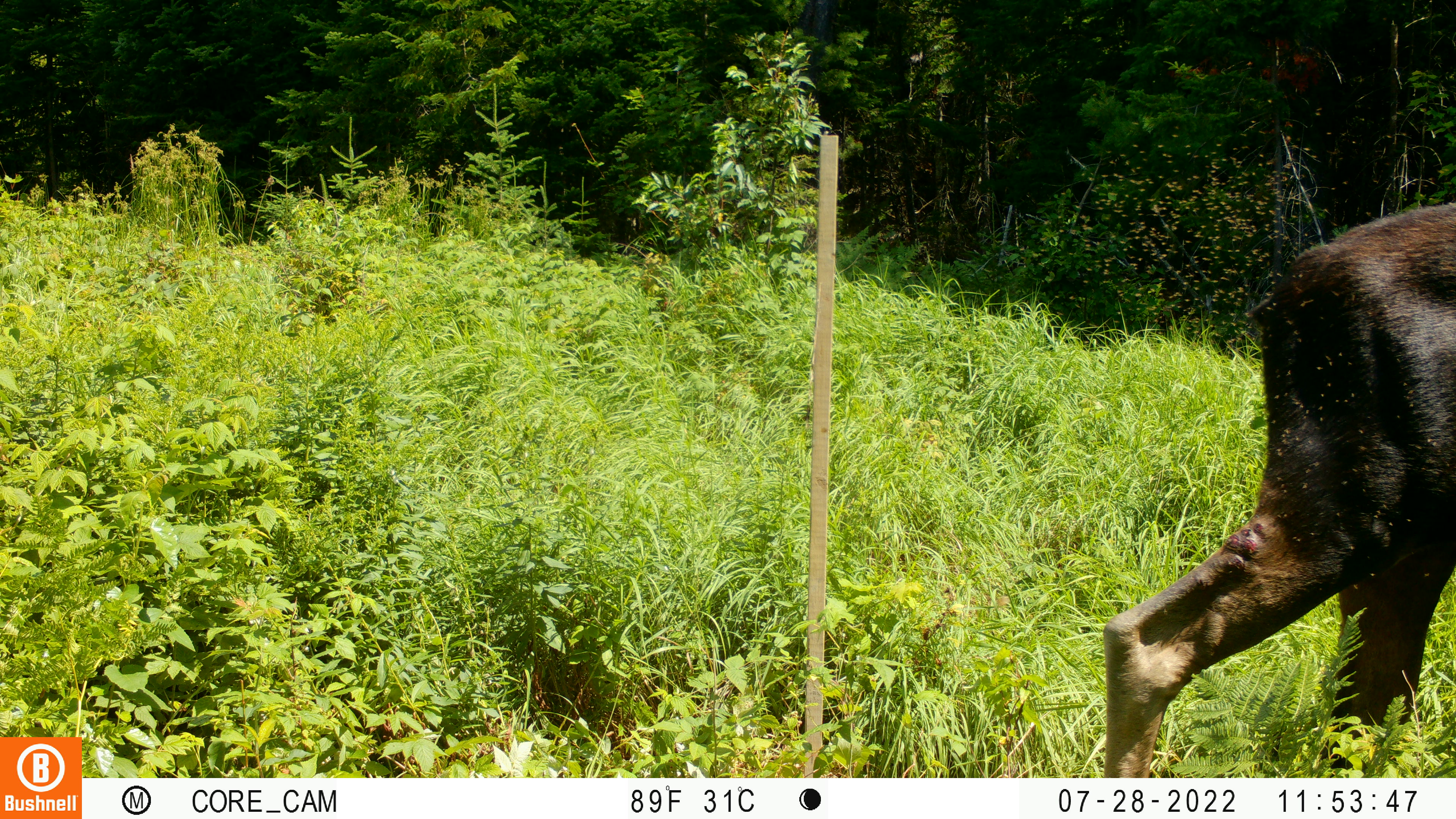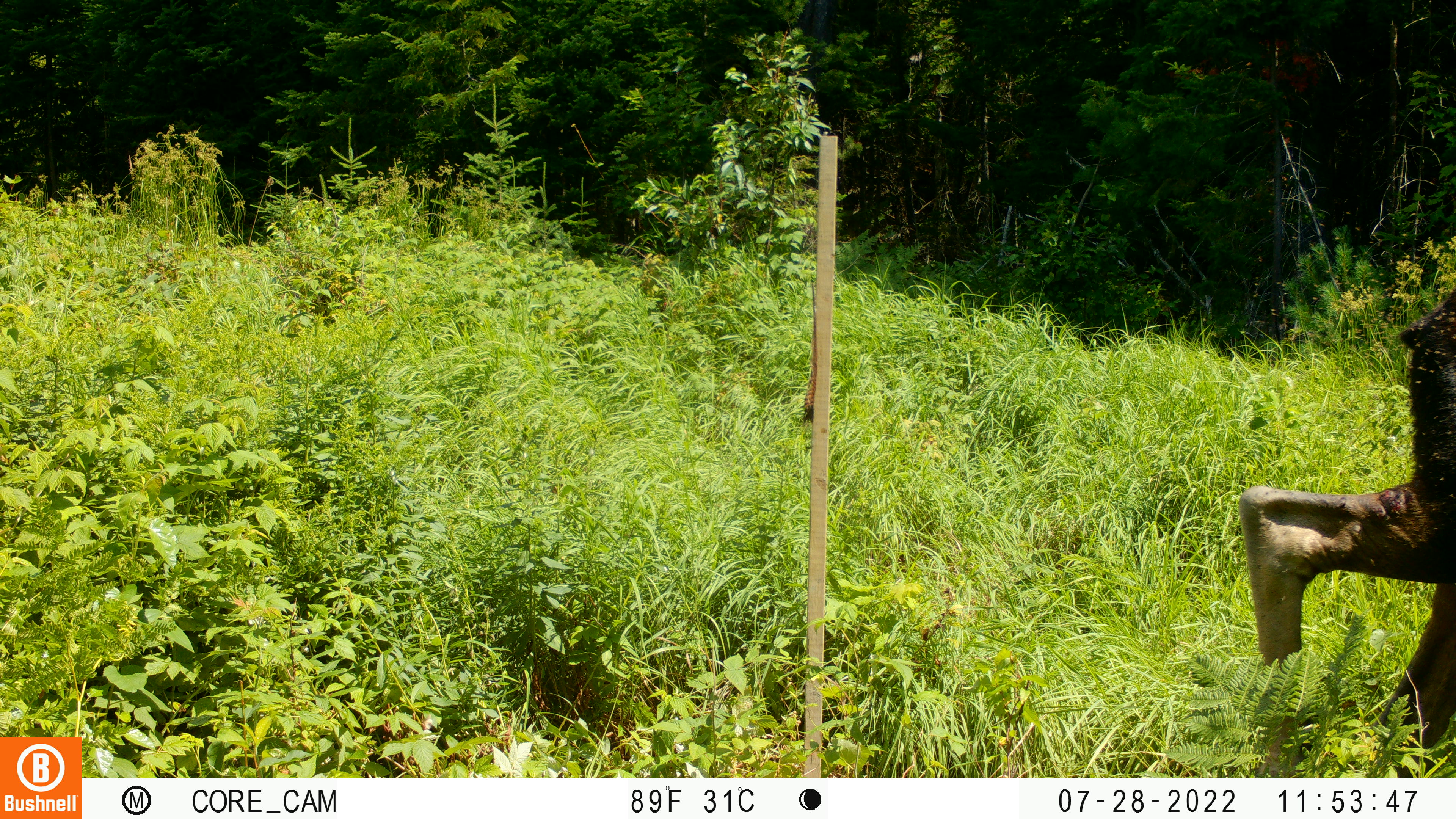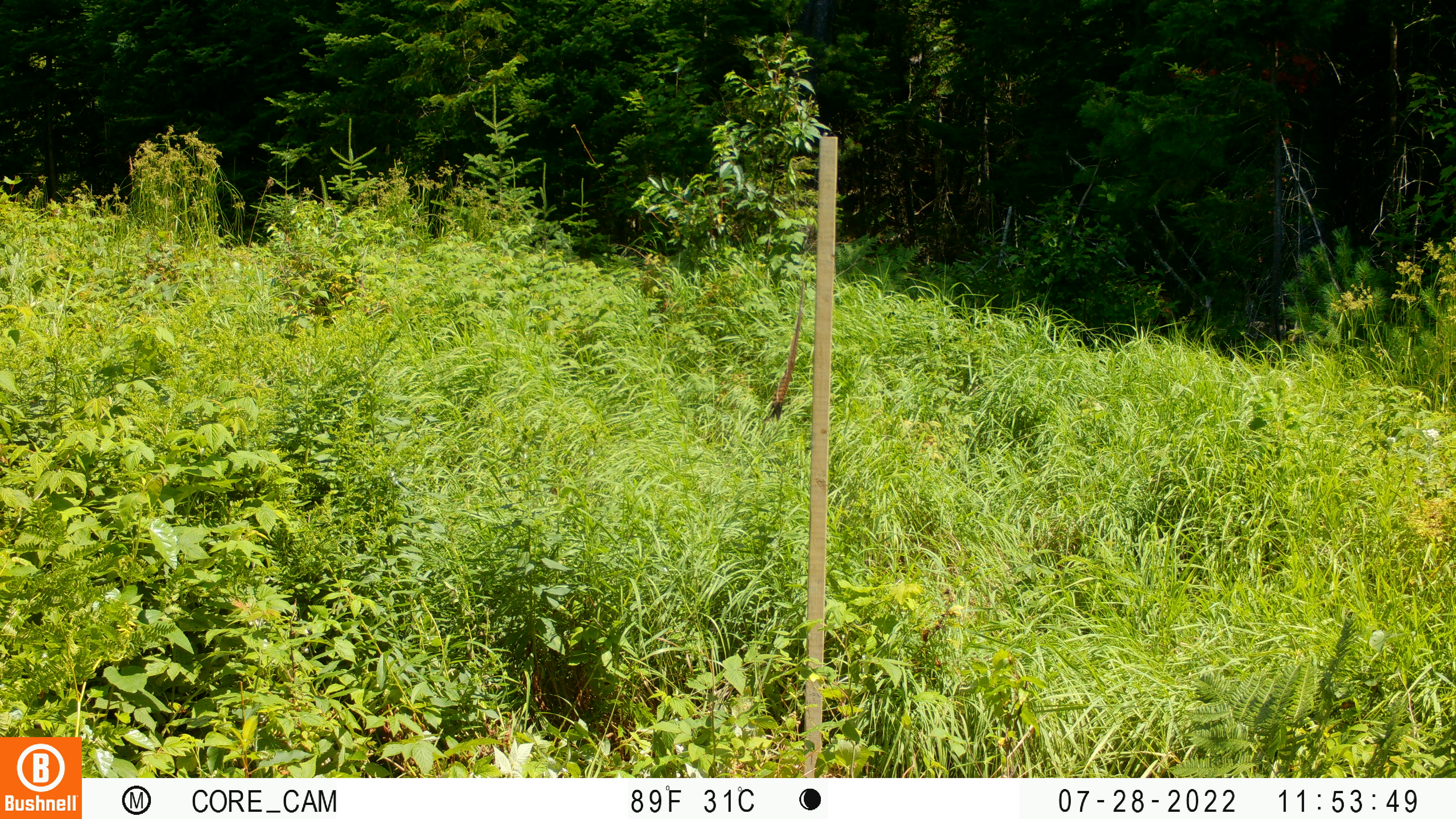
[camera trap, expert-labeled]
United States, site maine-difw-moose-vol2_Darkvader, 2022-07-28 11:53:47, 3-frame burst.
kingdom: Animalia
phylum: Chordata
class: Mammalia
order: Artiodactyla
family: Cervidae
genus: Alces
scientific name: Alces alces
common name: moose